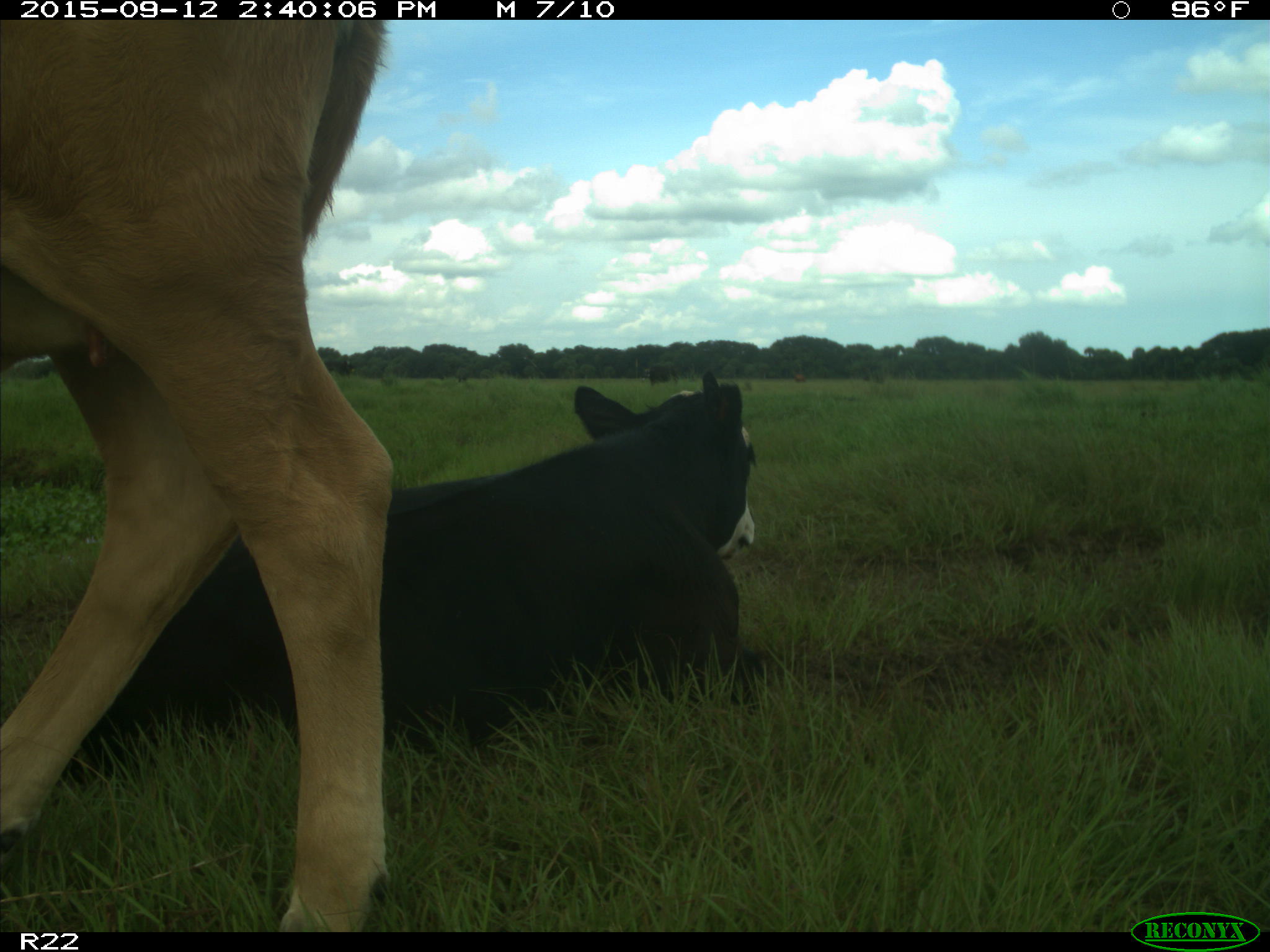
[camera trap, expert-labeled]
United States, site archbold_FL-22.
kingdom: Animalia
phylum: Chordata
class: Mammalia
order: Artiodactyla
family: Bovidae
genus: Bos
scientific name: Bos taurus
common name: domestic cow